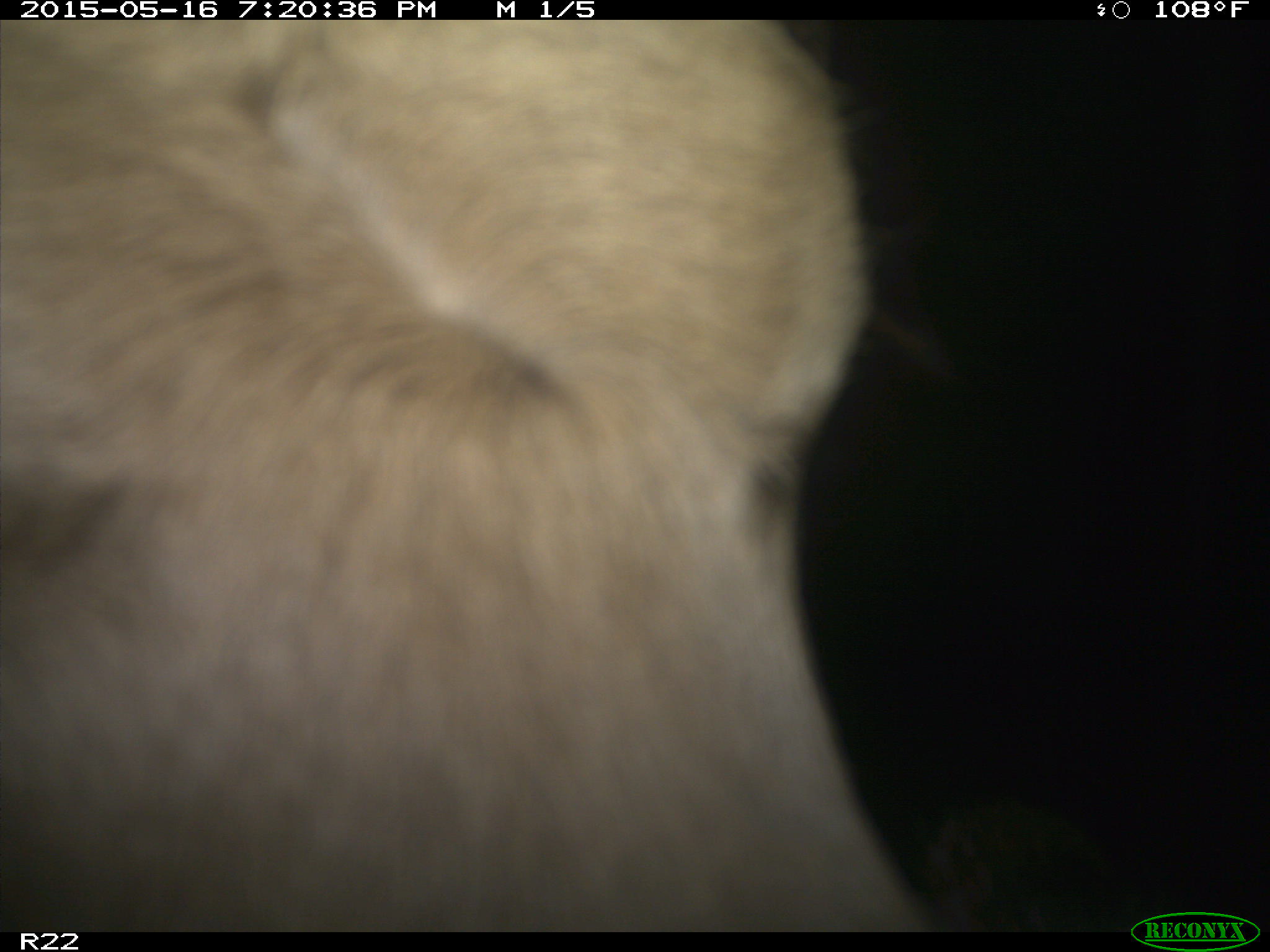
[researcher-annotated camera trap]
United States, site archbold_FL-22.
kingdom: Animalia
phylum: Chordata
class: Mammalia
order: Artiodactyla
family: Bovidae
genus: Bos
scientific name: Bos taurus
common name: domestic cow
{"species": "Bos taurus (domestic cow)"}